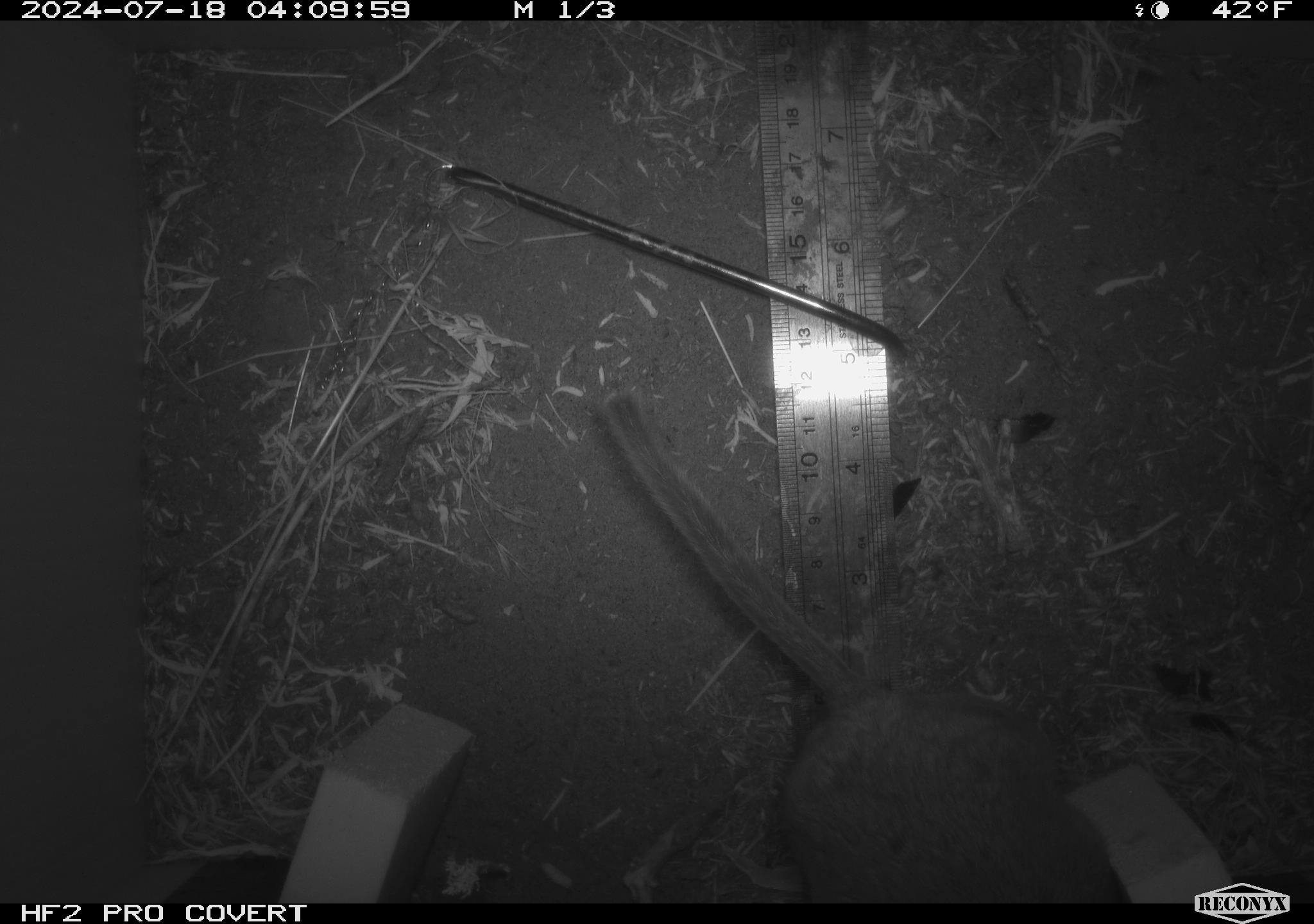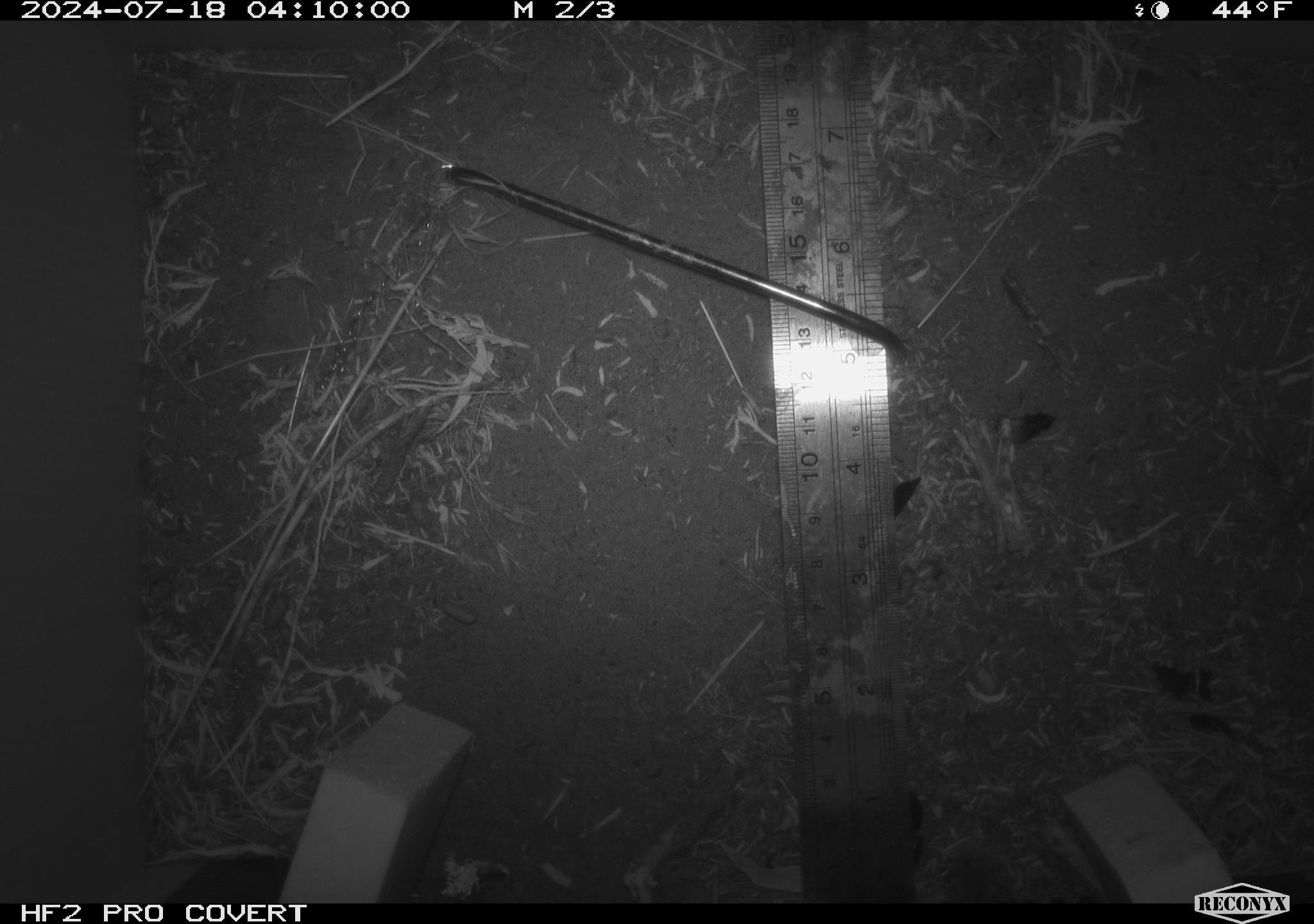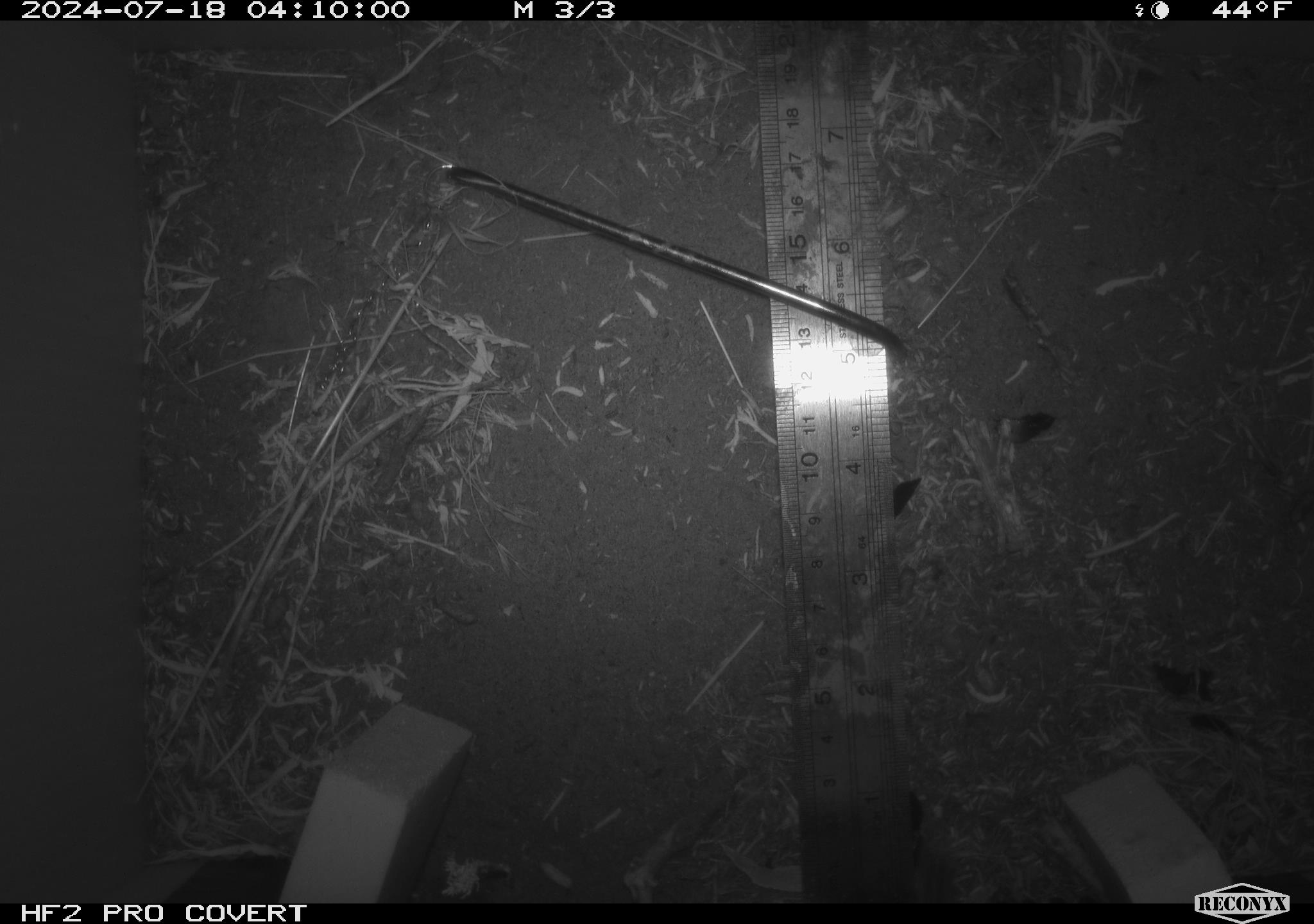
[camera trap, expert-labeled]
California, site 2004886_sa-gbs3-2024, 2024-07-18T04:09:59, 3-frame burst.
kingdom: Animalia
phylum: Chordata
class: Mammalia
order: Rodentia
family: Cricetidae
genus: Neotoma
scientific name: Neotoma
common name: pack rat or woodrat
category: neotoma species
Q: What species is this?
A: Neotoma species (pack rat or woodrat) (Neotoma).